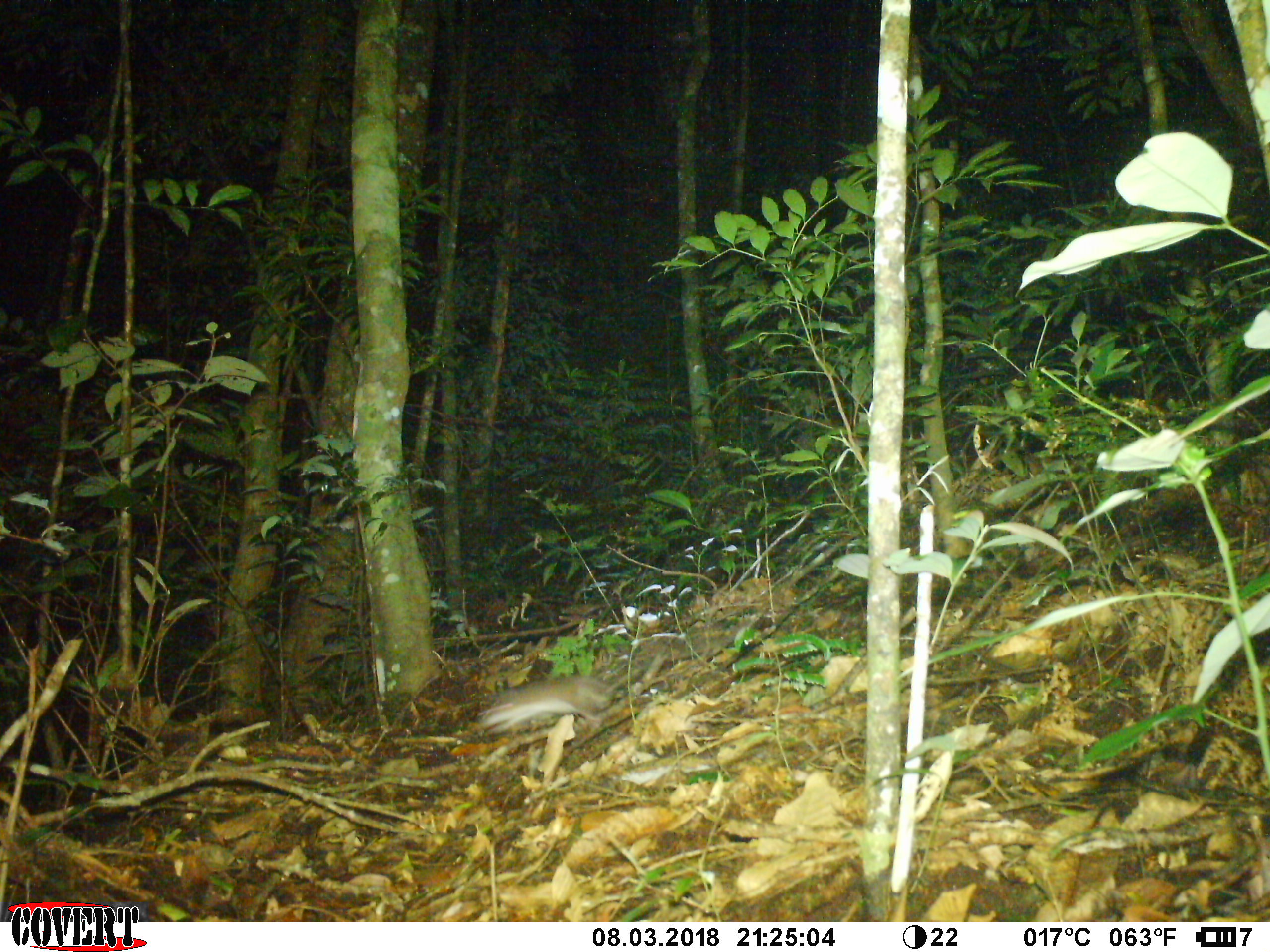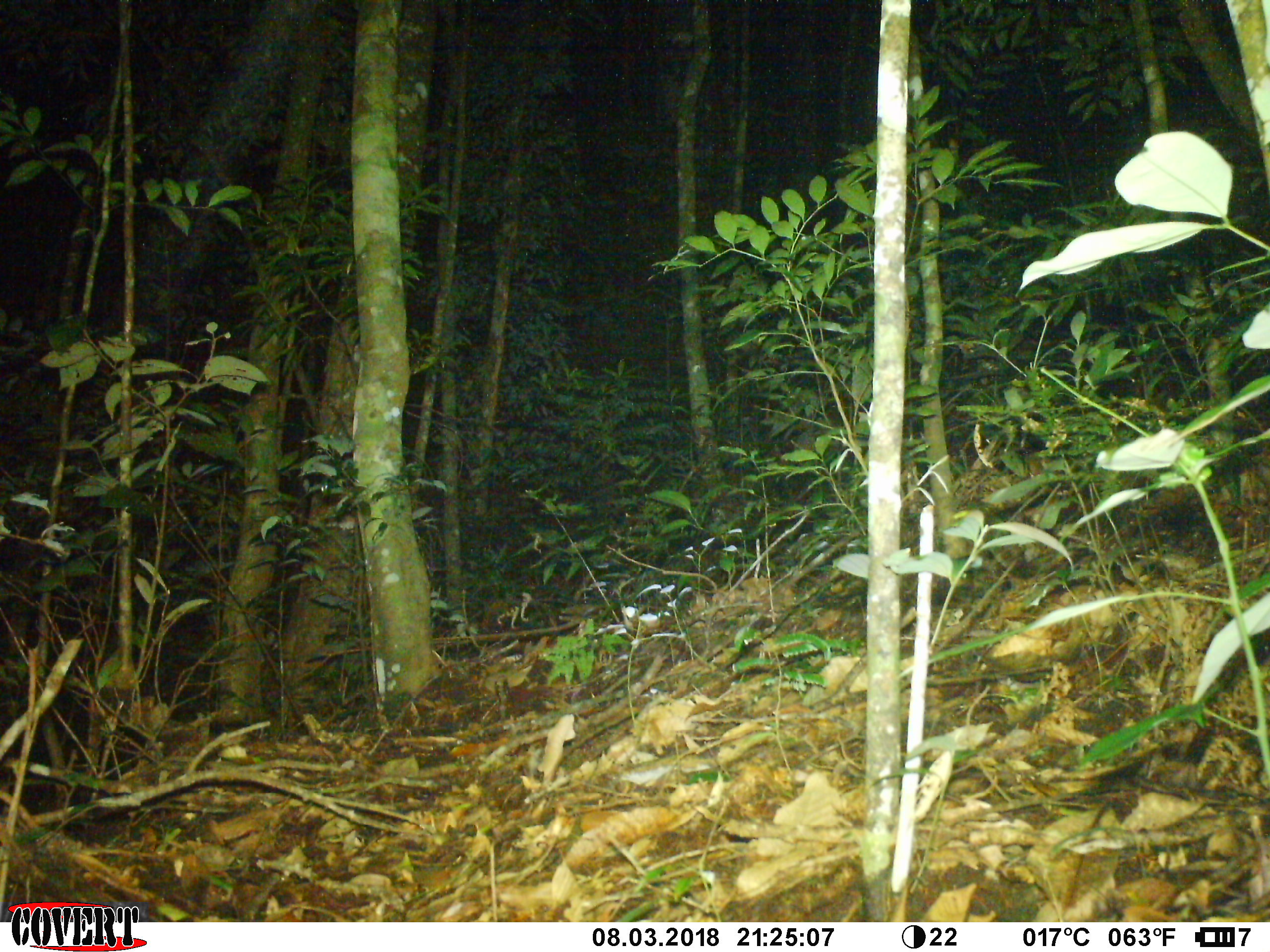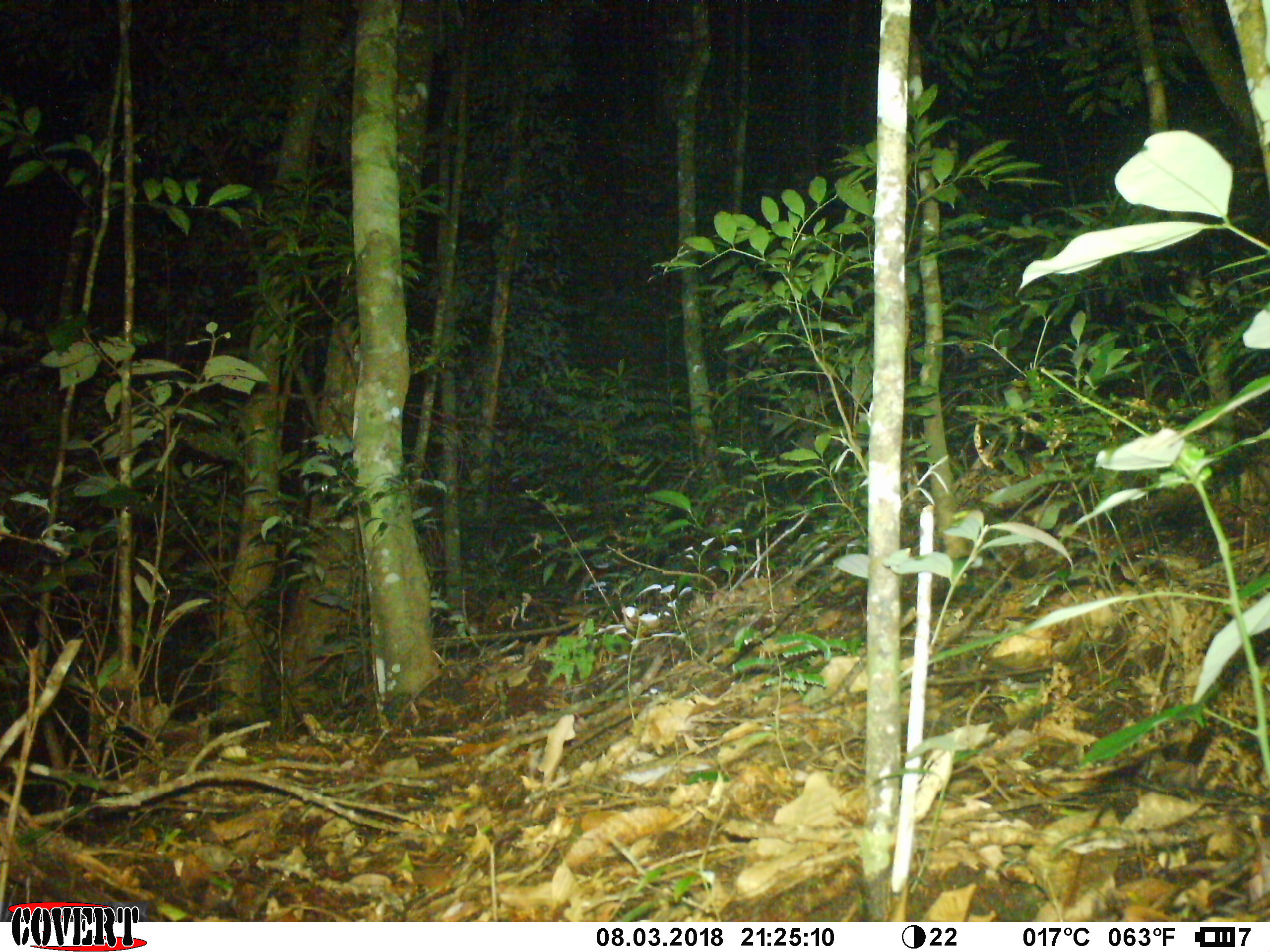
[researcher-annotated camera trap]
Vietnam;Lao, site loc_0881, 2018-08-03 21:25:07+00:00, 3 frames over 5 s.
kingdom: Animalia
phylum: Chordata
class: Mammalia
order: Rodentia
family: Muridae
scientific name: Muridae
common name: old-world mice and rats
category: unidentified murid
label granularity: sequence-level